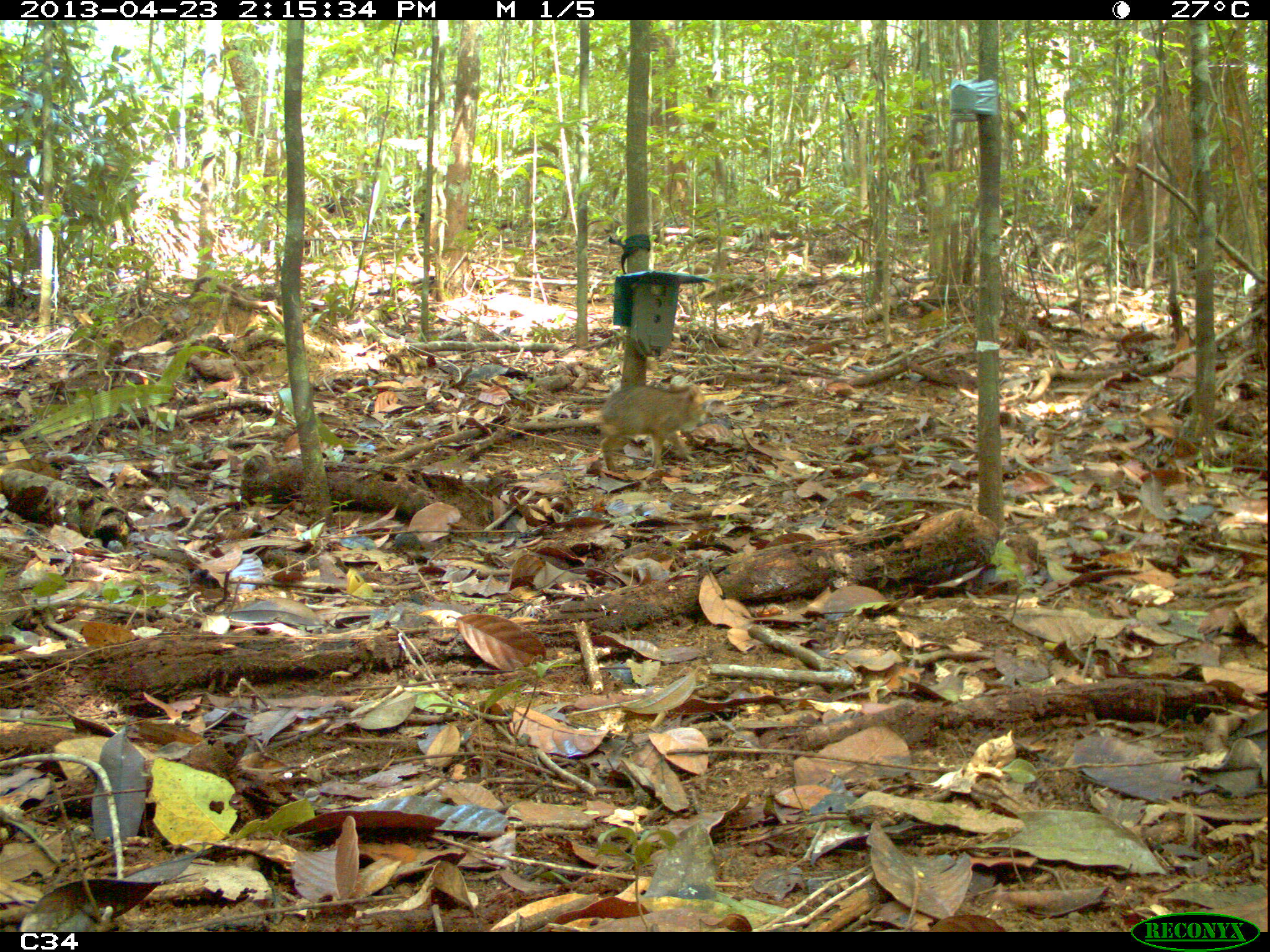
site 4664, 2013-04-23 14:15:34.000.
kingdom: Animalia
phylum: Chordata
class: Mammalia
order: Artiodactyla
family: Suidae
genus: Sus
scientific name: Sus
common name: pigs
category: unknown pig_peccary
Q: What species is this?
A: Unknown pig_peccary (pigs) (Sus).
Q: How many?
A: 1.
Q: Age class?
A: Juvenile.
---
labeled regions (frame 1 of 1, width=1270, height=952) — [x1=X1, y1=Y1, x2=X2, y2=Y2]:
unknown pig_peccary: [x1=598, y1=384, x2=705, y2=471]